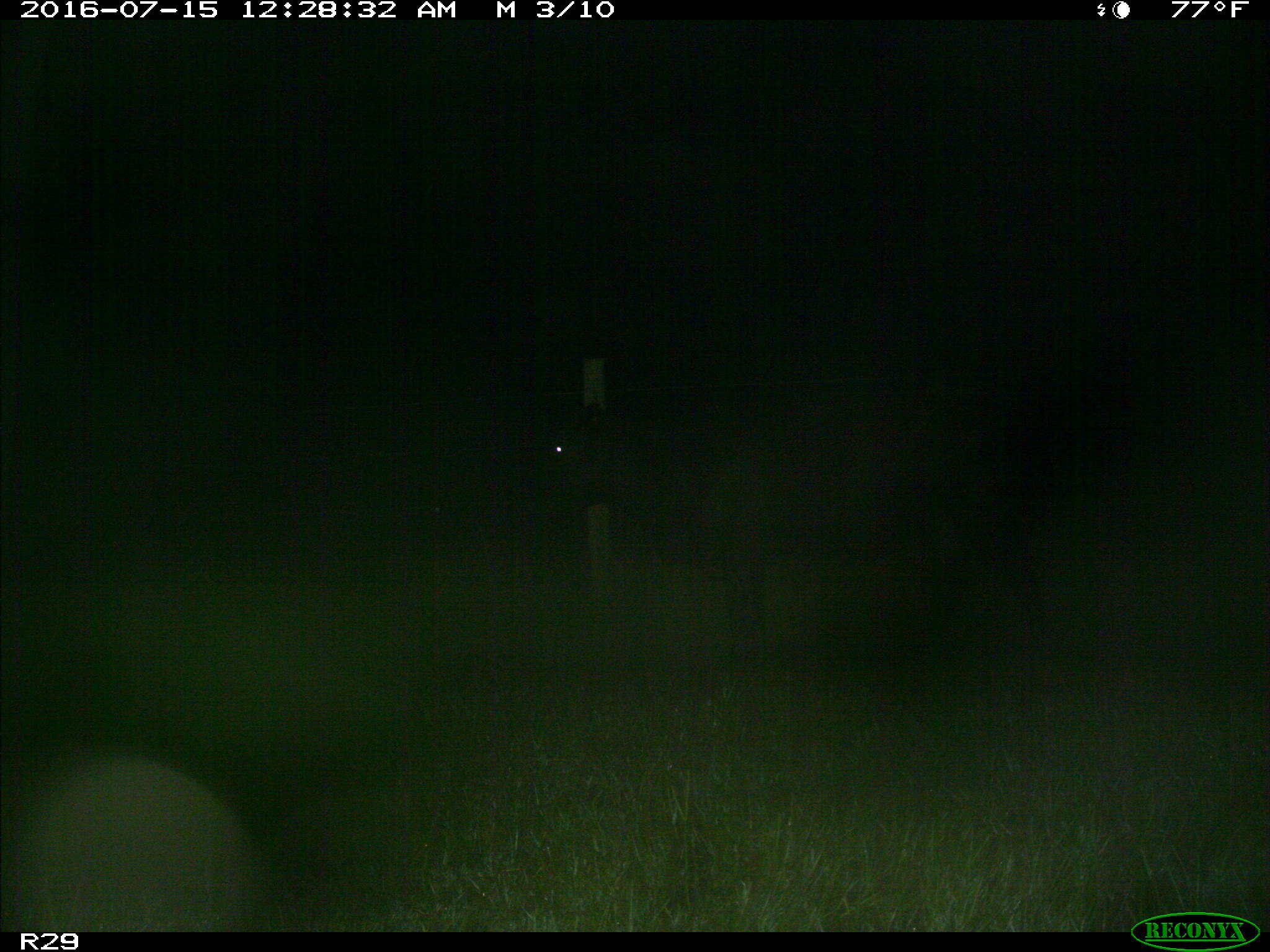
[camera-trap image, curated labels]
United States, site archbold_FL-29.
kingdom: Animalia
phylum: Chordata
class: Mammalia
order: Artiodactyla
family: Bovidae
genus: Bos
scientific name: Bos taurus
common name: domestic cow